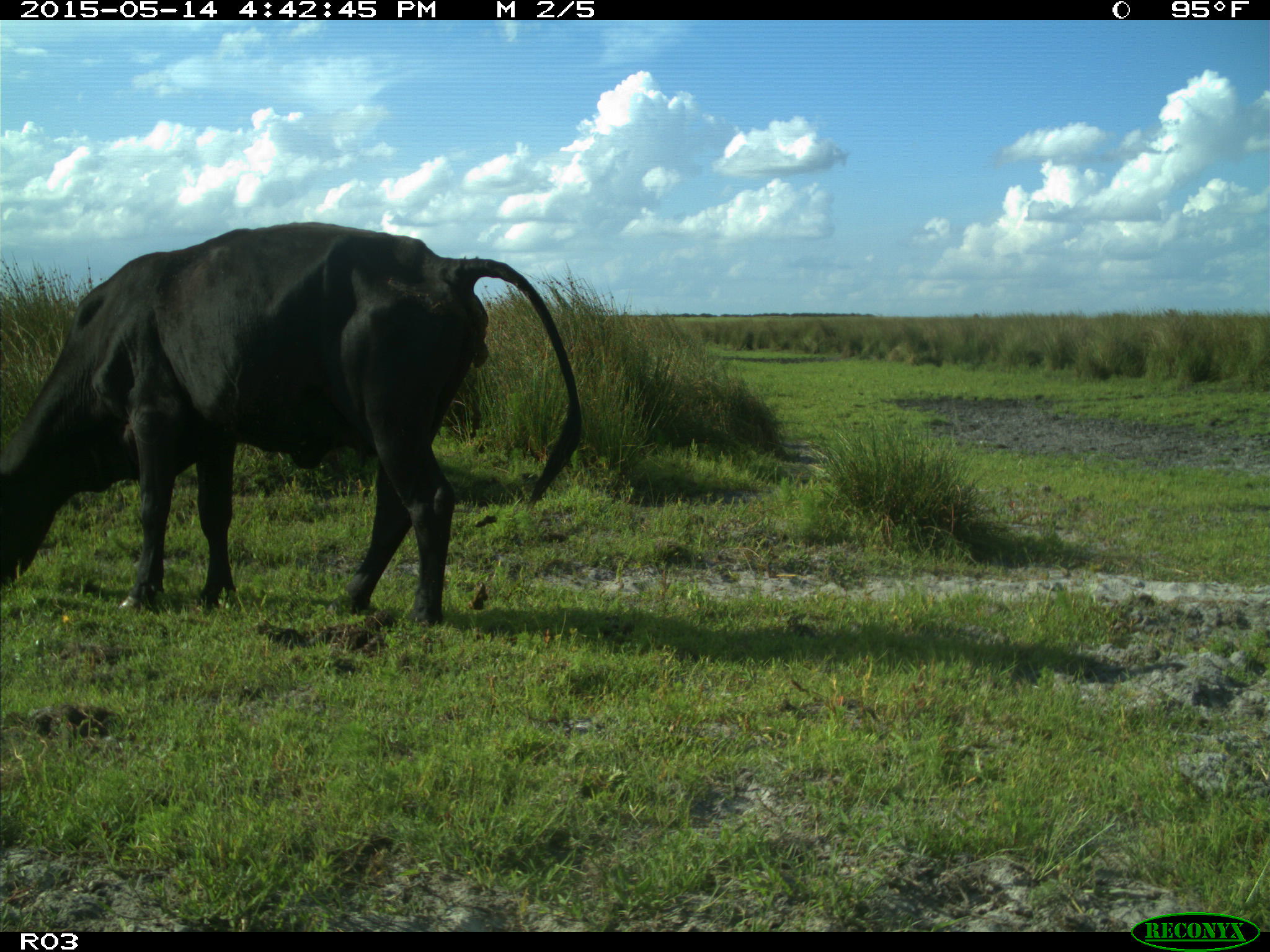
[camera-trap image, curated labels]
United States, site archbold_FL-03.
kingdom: Animalia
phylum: Chordata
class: Mammalia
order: Artiodactyla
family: Bovidae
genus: Bos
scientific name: Bos taurus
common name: domestic cow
Bos taurus (domestic cow).